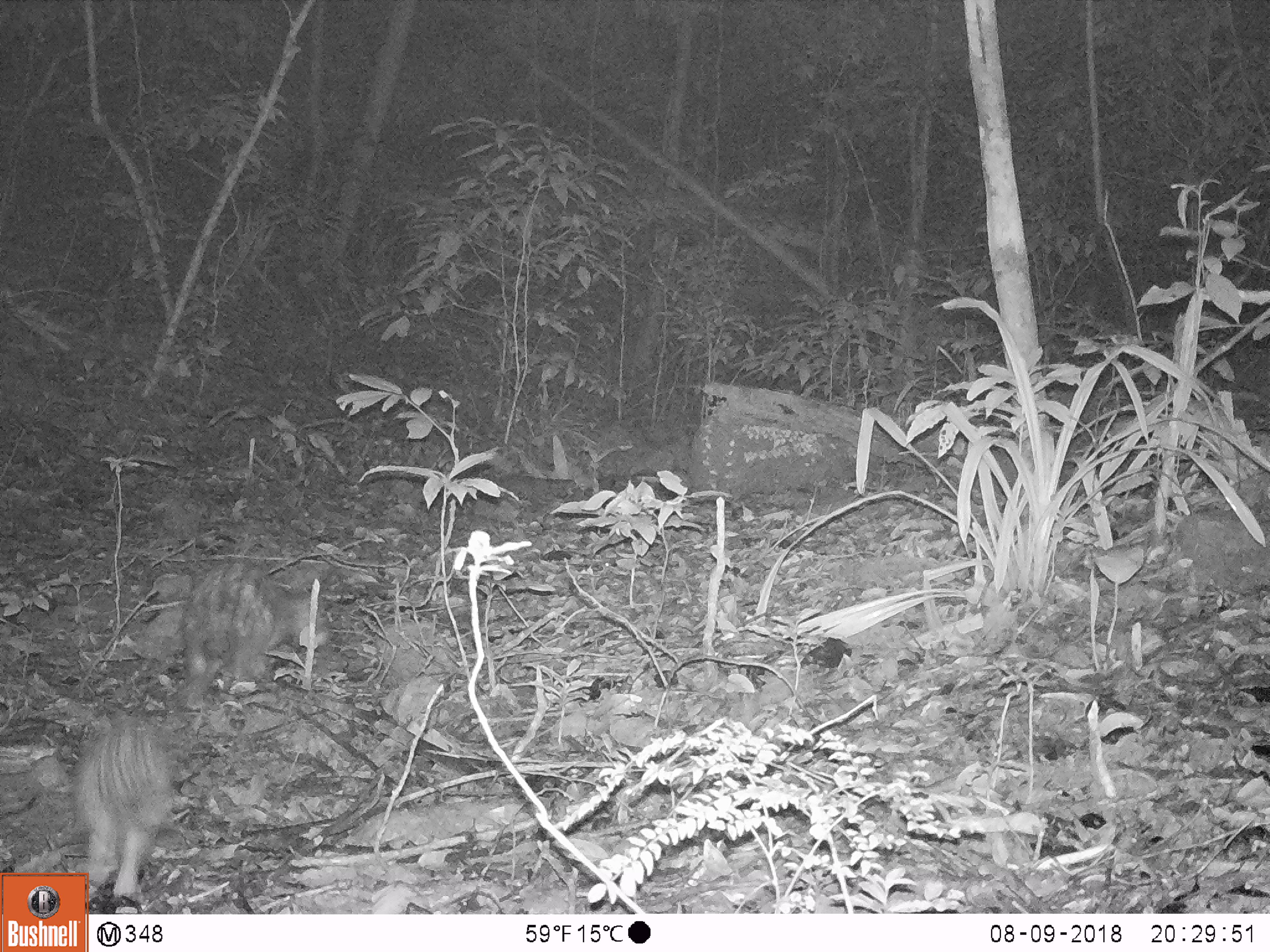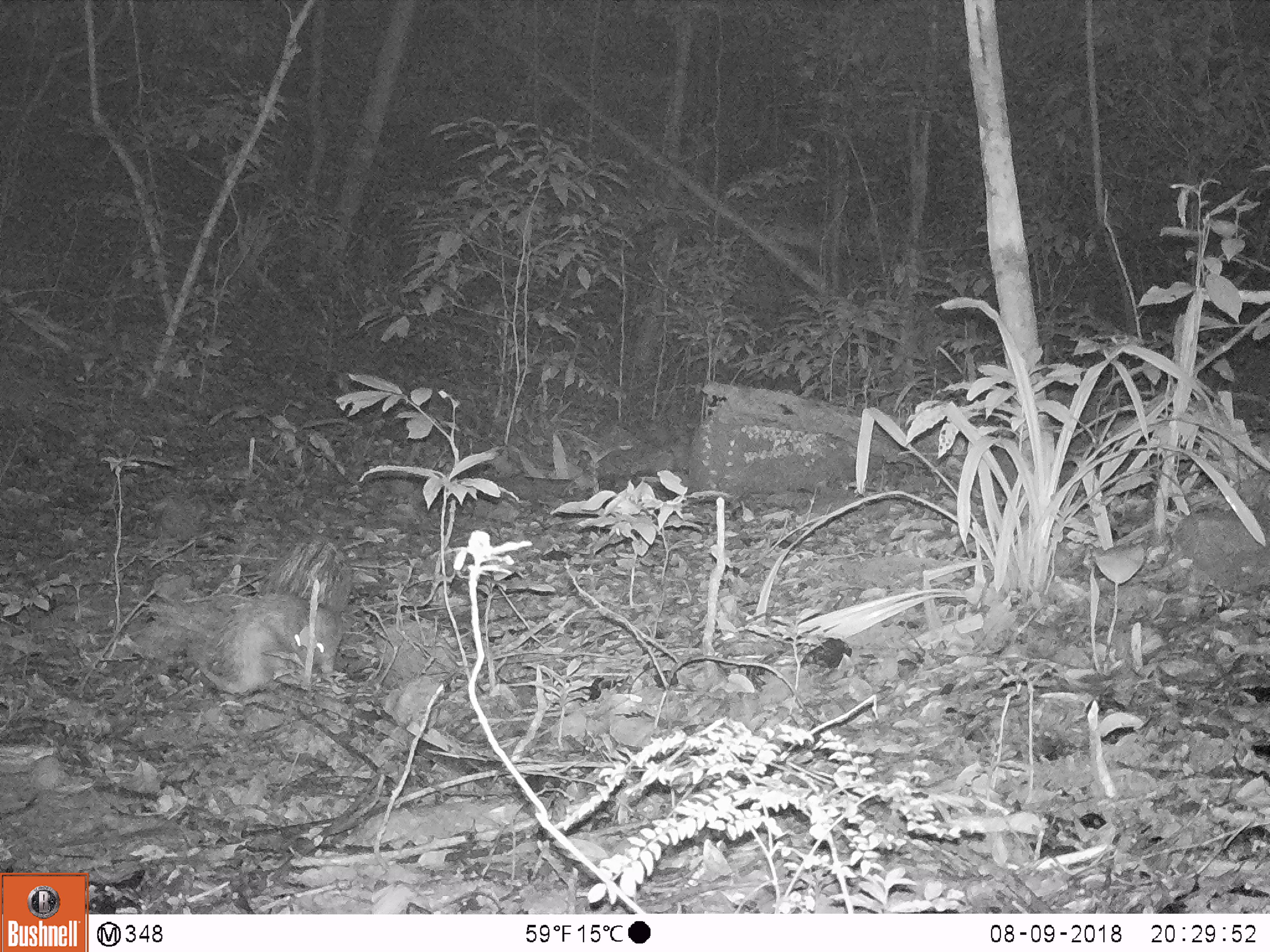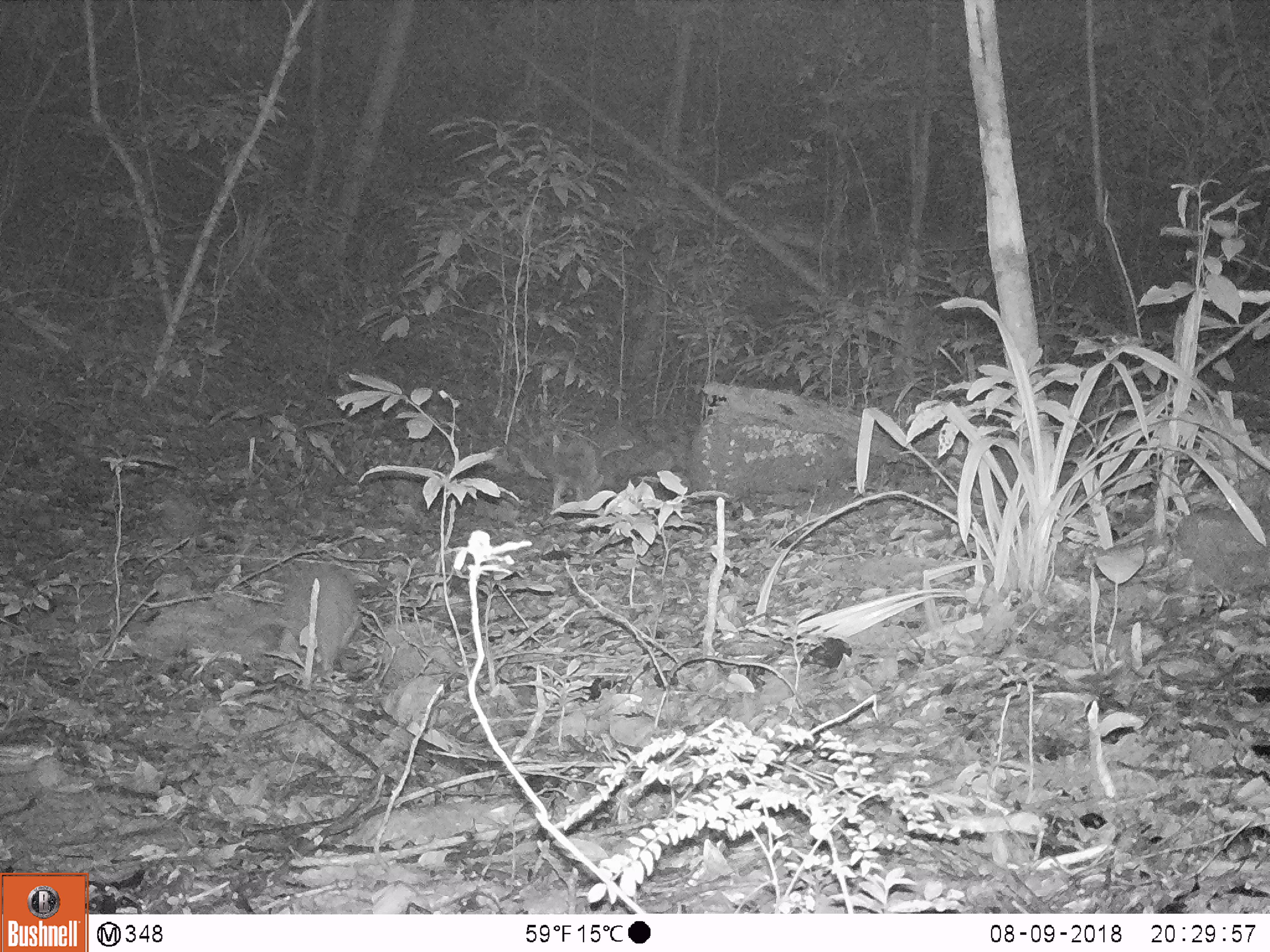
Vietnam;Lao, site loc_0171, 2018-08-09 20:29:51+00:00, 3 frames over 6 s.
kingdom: Animalia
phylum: Chordata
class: Mammalia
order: Rodentia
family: Hystricidae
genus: Atherurus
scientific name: Atherurus macrourus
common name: asiatic brush-tailed porcupine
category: asiatic brush tailed porcupine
Asiatic brush tailed porcupine (asiatic brush-tailed porcupine) (Atherurus macrourus). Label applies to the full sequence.